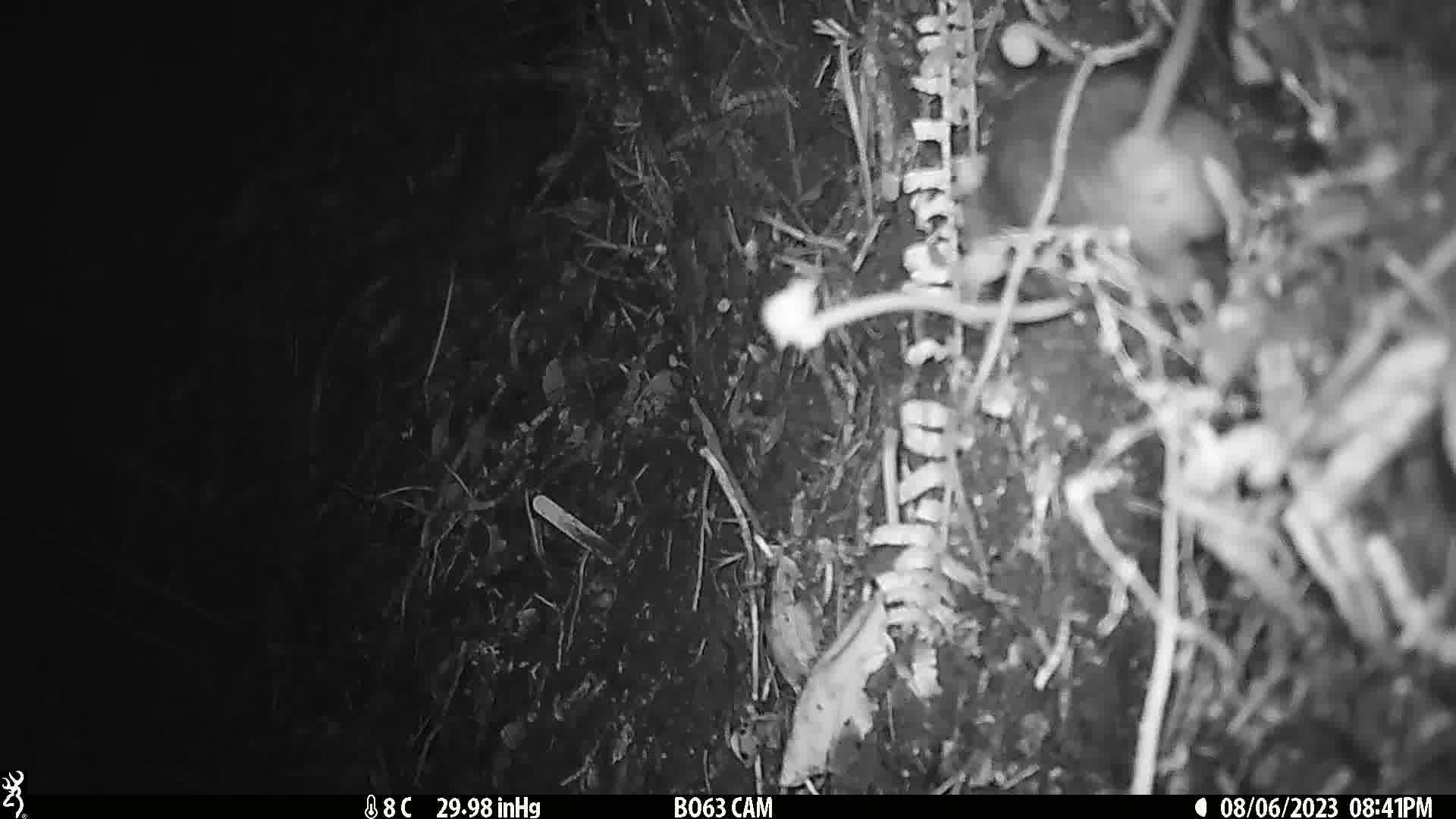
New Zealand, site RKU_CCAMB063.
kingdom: Animalia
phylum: Chordata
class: Mammalia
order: Rodentia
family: Muridae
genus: Rattus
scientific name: Rattus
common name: rat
Rat (Rattus).